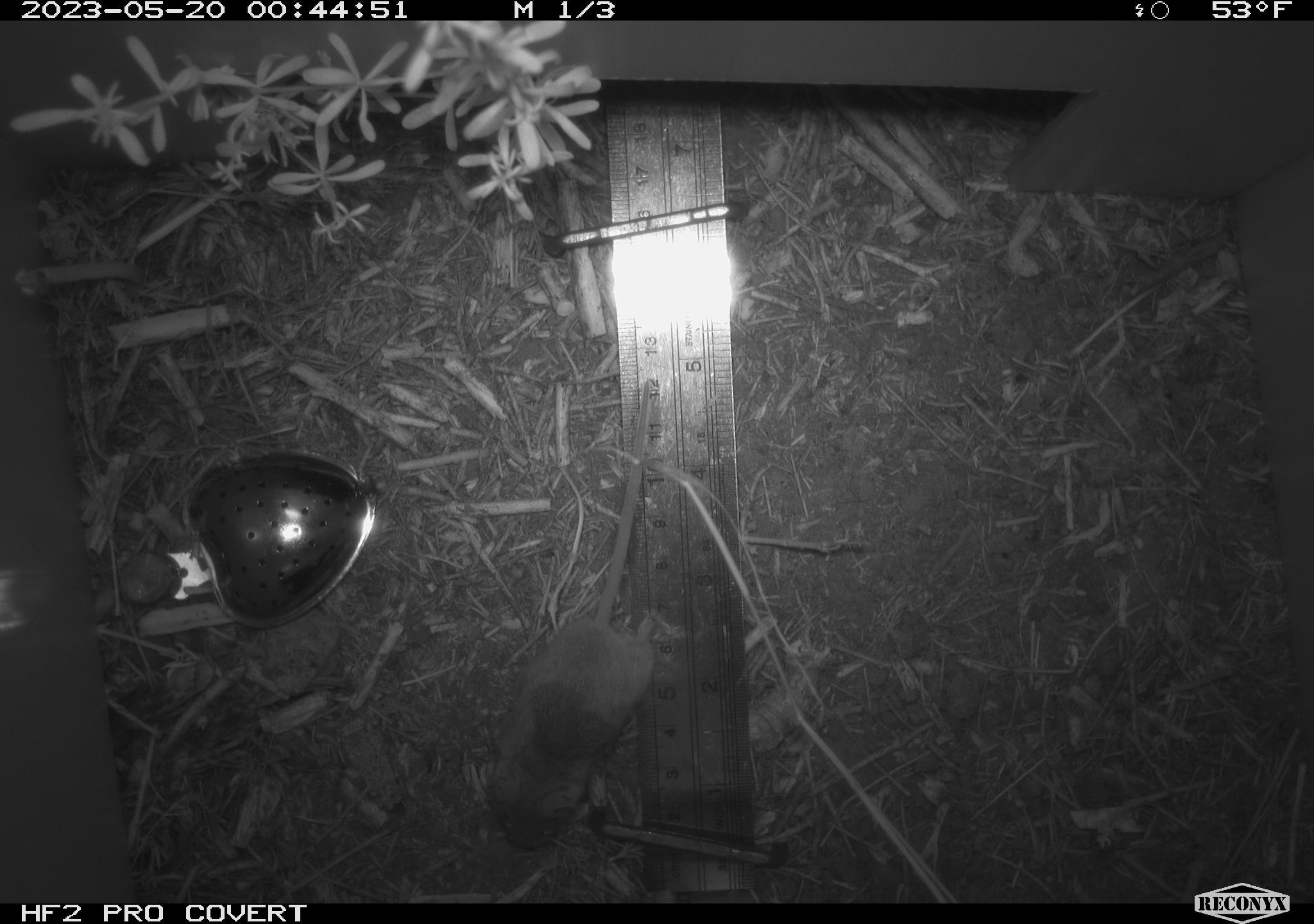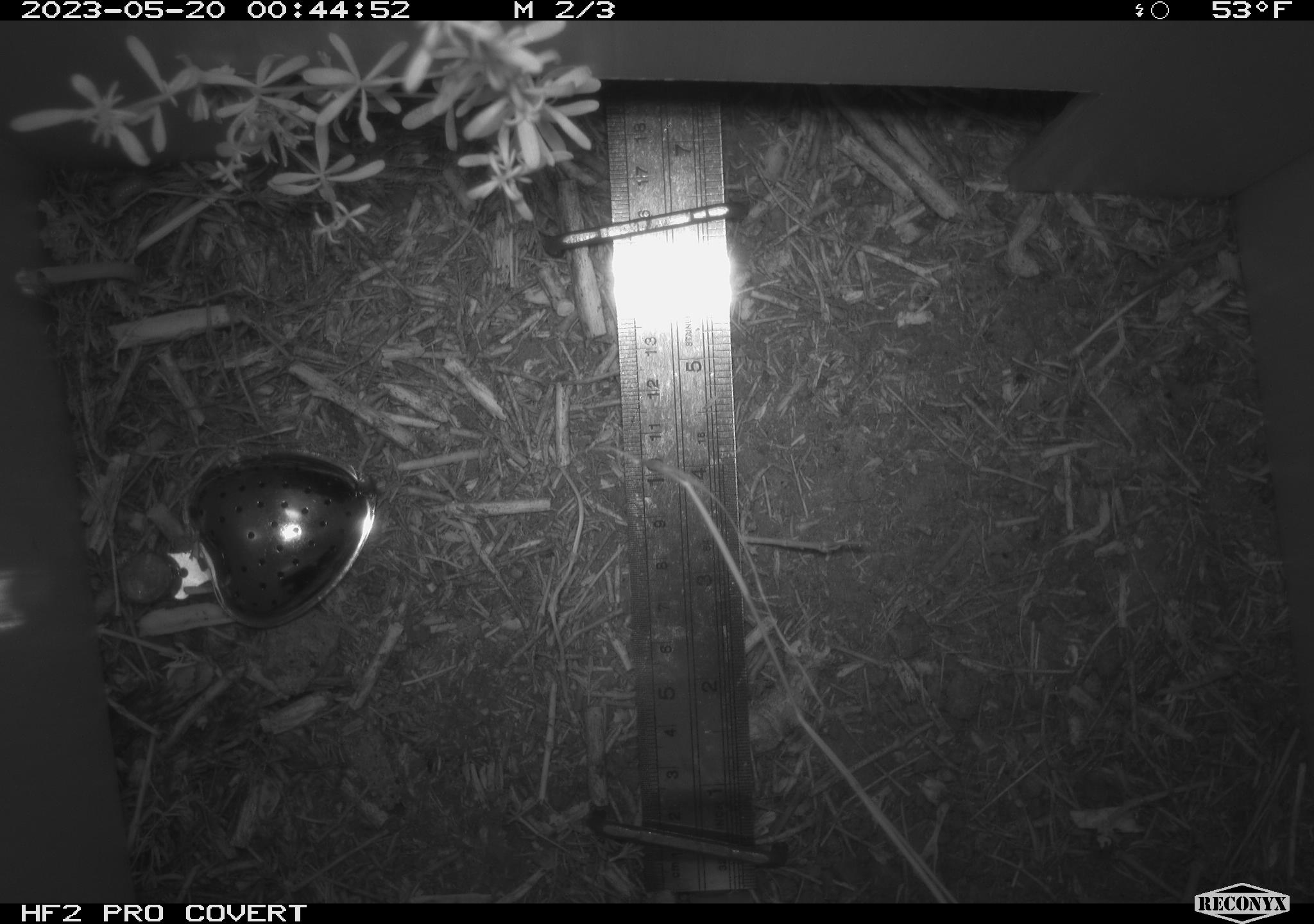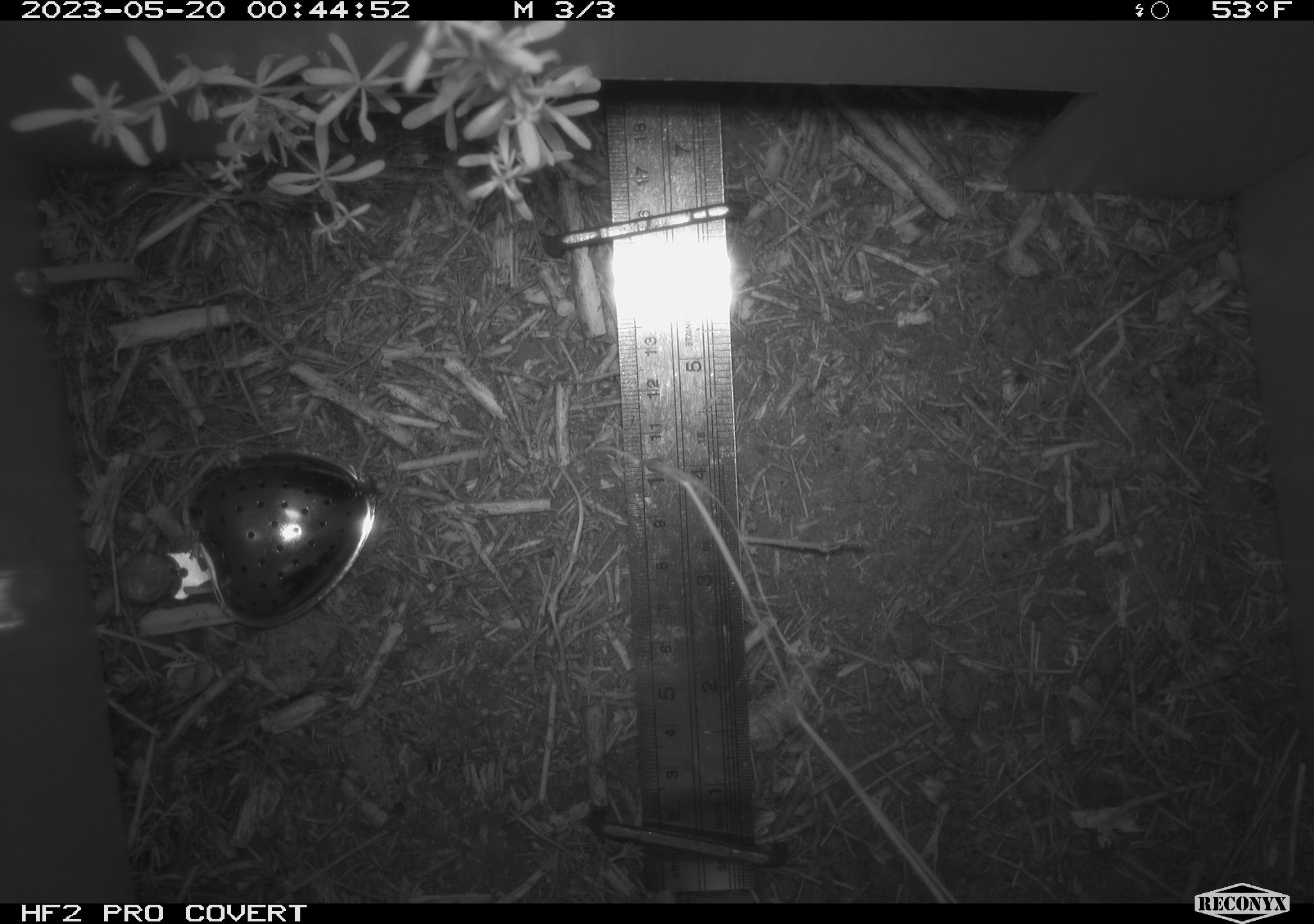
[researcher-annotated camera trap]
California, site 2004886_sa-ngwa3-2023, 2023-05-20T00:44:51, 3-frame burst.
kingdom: Animalia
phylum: Chordata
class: Mammalia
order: Rodentia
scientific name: Rodentia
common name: mouse species